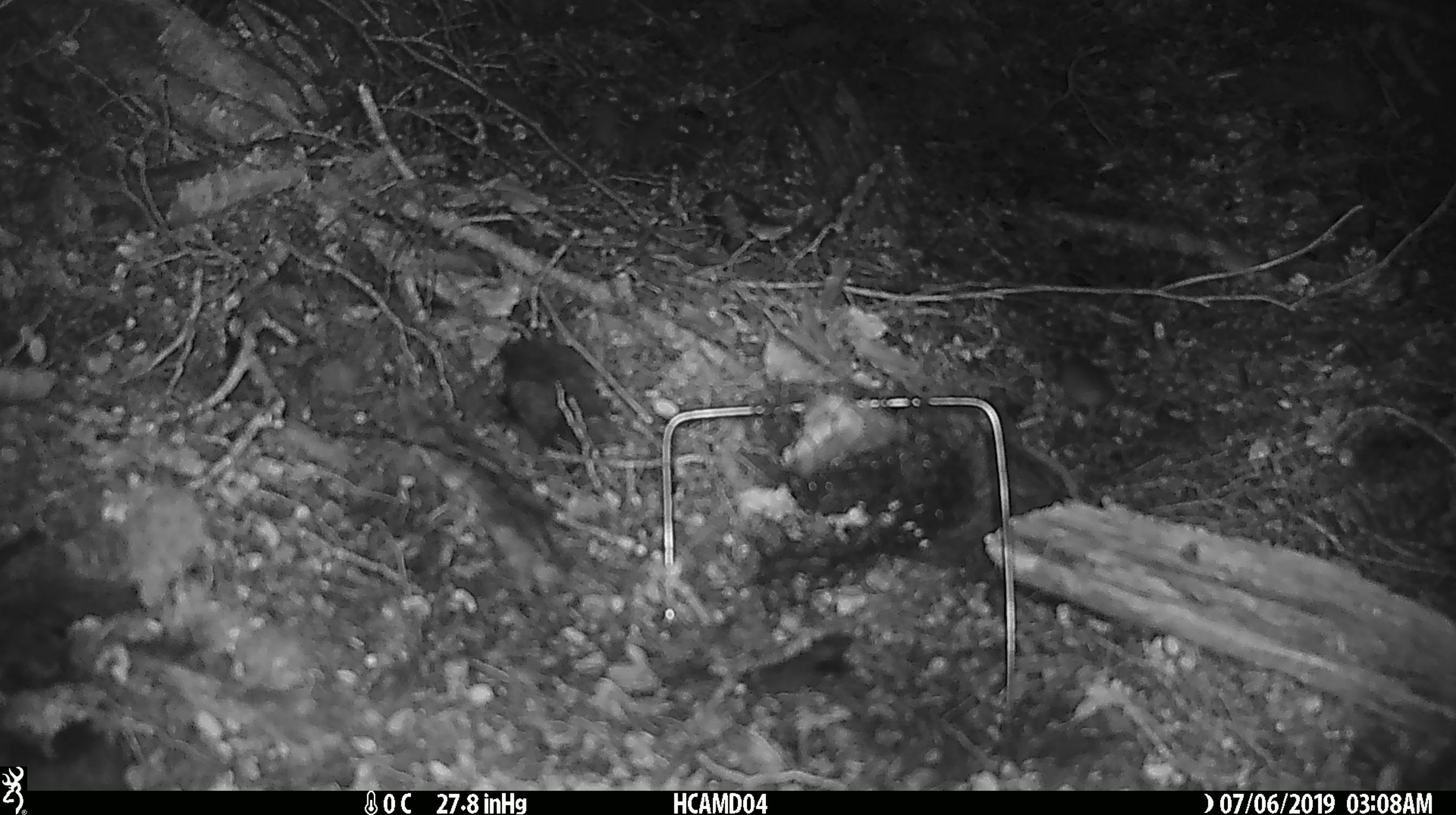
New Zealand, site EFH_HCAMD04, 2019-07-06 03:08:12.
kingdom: Animalia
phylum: Chordata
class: Mammalia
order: Rodentia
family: Muridae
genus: Mus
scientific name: Mus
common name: mouse